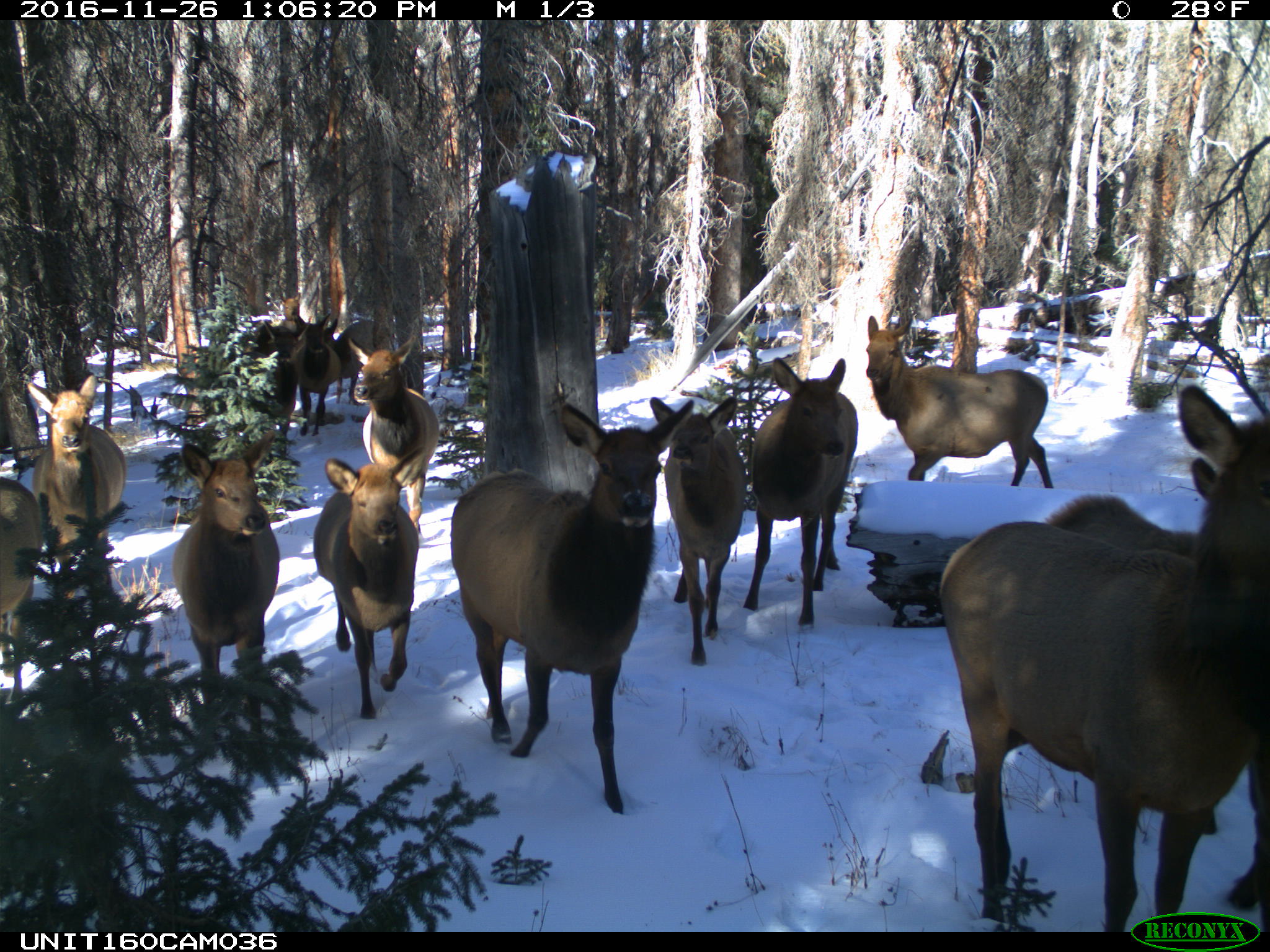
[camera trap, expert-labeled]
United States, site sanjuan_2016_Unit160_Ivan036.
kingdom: Animalia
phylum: Chordata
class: Mammalia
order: Artiodactyla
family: Cervidae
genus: Cervus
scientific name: Cervus elaphus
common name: red deer